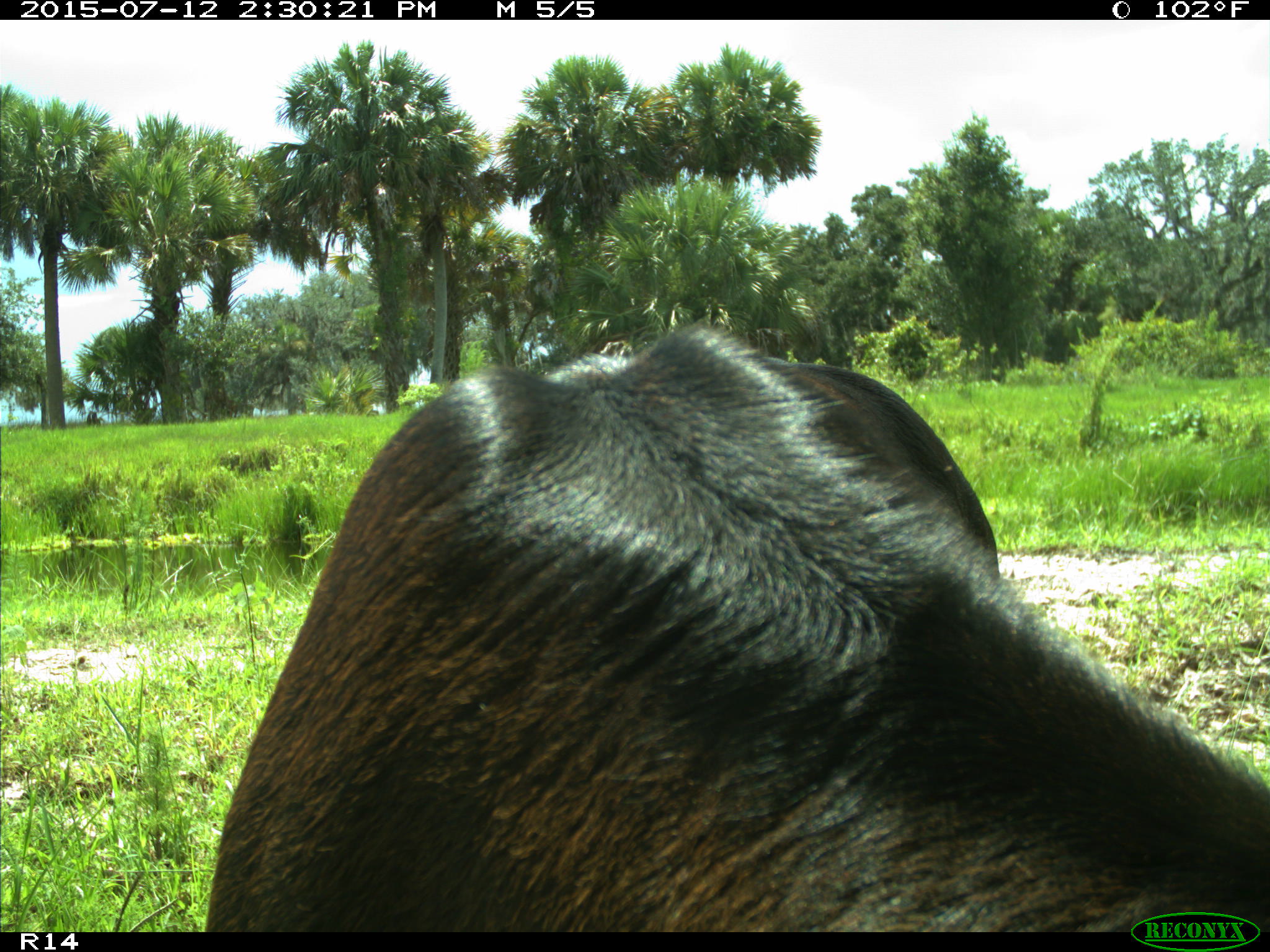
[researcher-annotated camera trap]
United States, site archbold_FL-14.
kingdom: Animalia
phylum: Chordata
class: Mammalia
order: Artiodactyla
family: Bovidae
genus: Bos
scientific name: Bos taurus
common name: domestic cow